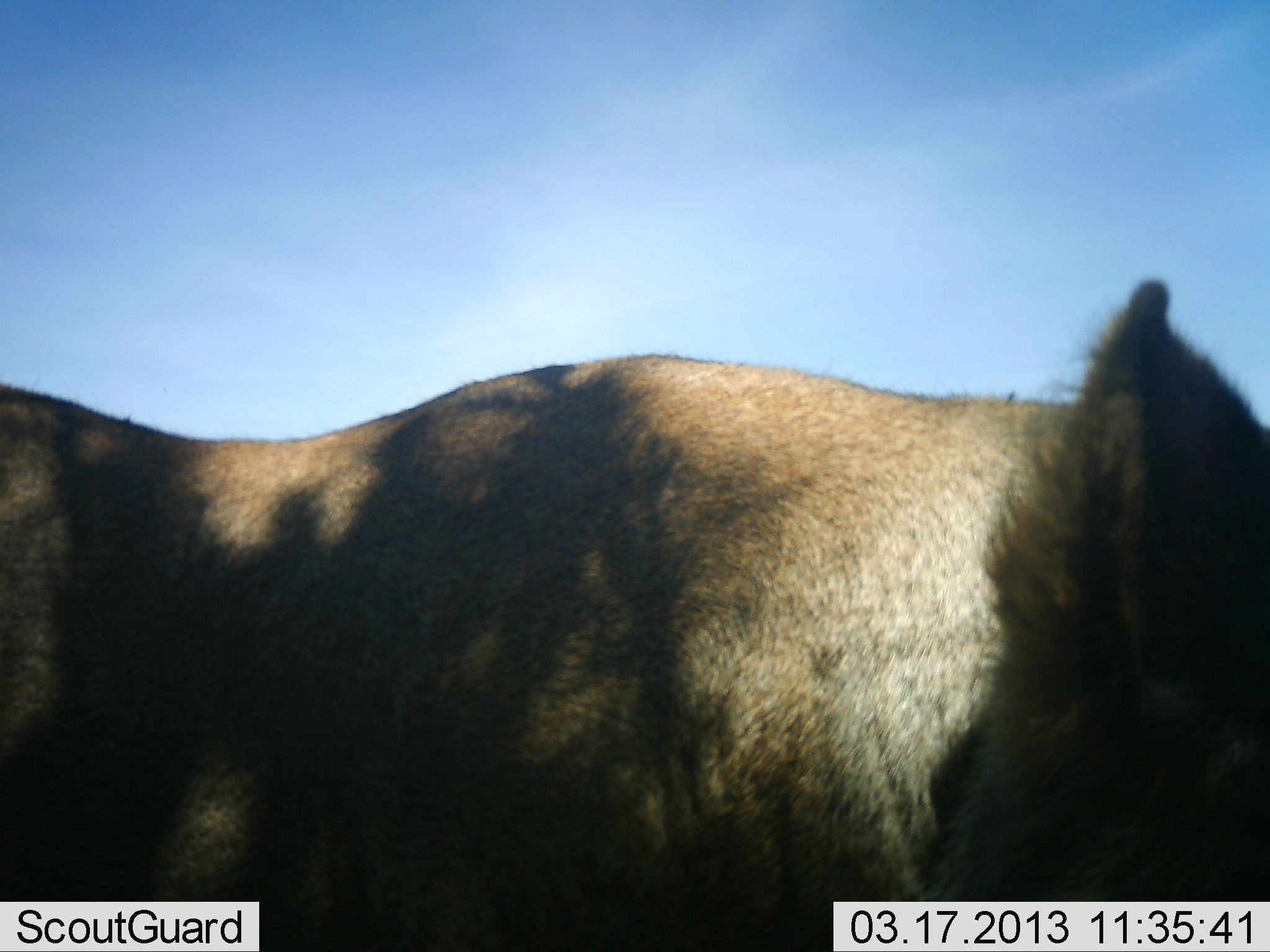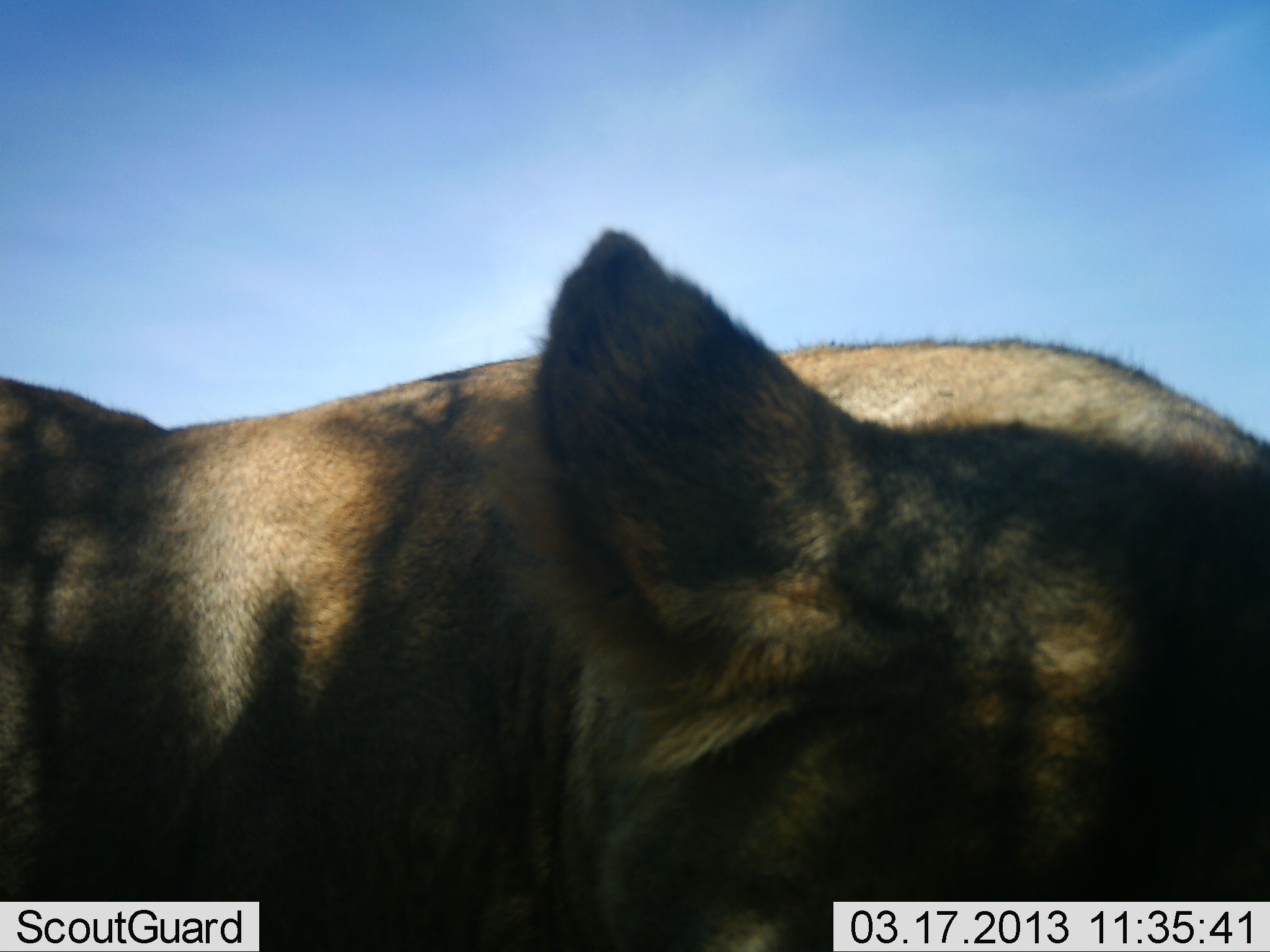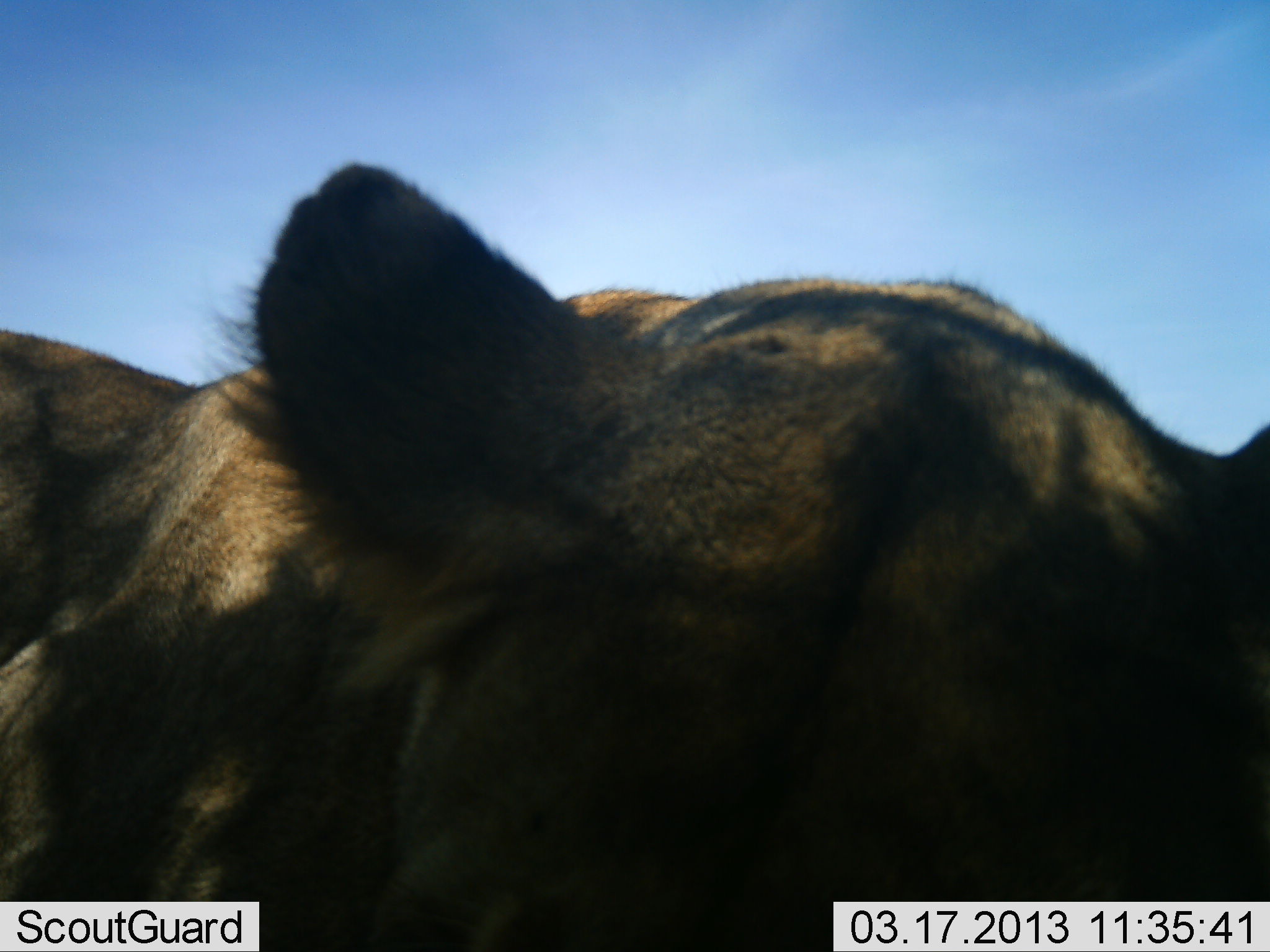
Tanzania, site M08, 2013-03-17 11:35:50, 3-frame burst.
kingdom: Animalia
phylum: Chordata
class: Mammalia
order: Carnivora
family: Felidae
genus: Panthera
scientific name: Panthera leo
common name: lion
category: lionfemale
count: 1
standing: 73%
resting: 13%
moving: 13%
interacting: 0%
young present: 0%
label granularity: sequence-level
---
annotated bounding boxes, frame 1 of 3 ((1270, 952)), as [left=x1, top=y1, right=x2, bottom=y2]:
animal: [left=1, top=279, right=1270, bottom=951]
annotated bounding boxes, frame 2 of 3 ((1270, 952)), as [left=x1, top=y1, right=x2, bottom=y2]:
animal: [left=1, top=225, right=1270, bottom=951]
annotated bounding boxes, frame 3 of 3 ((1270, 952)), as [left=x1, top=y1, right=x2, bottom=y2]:
animal: [left=1, top=161, right=1270, bottom=951]